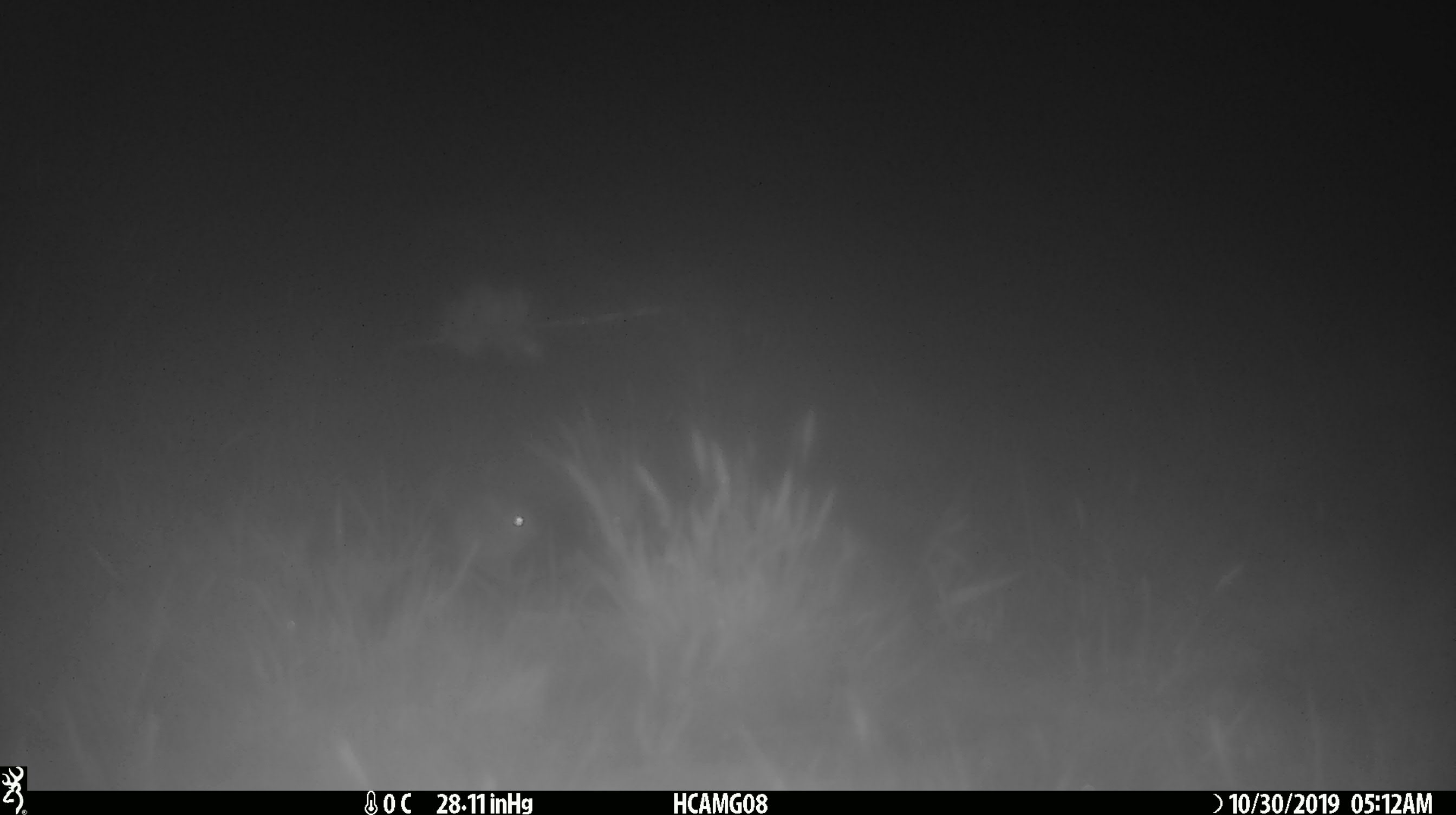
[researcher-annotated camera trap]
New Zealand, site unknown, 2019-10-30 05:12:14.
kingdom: Animalia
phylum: Chordata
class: Mammalia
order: Rodentia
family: Muridae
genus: Mus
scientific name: Mus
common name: mouse